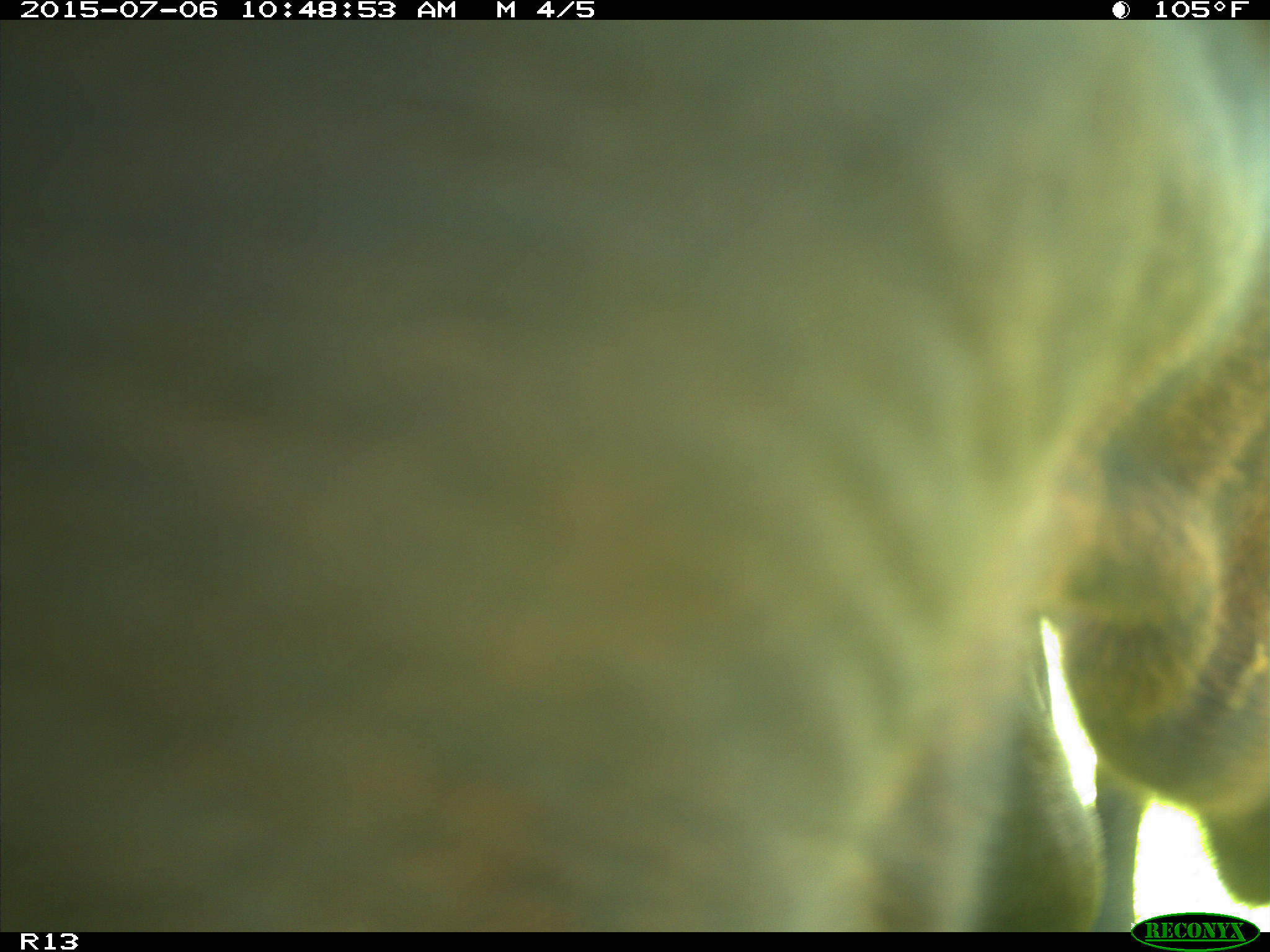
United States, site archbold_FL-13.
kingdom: Animalia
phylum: Chordata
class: Mammalia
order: Artiodactyla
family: Bovidae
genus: Bos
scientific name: Bos taurus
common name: domestic cow